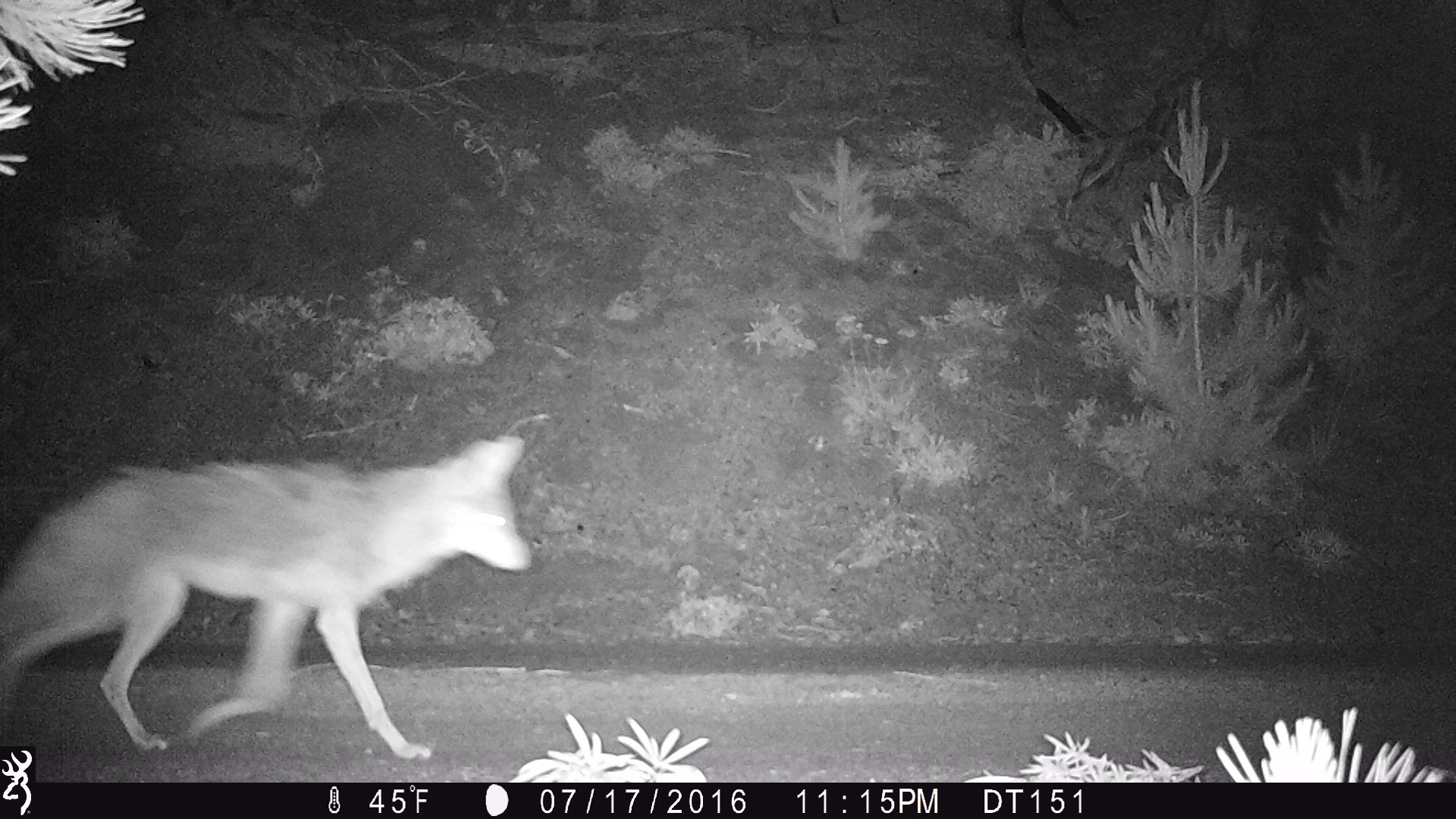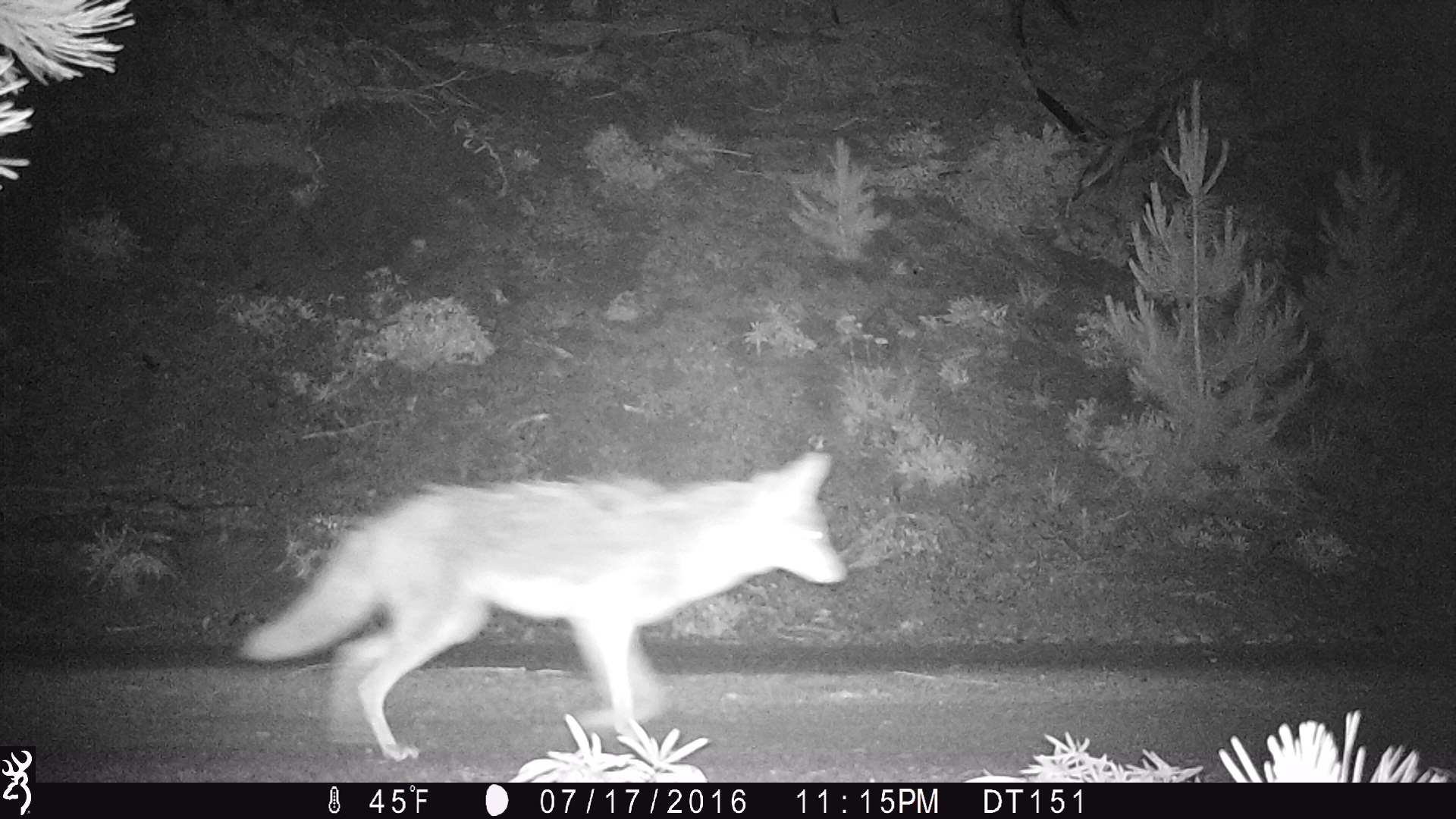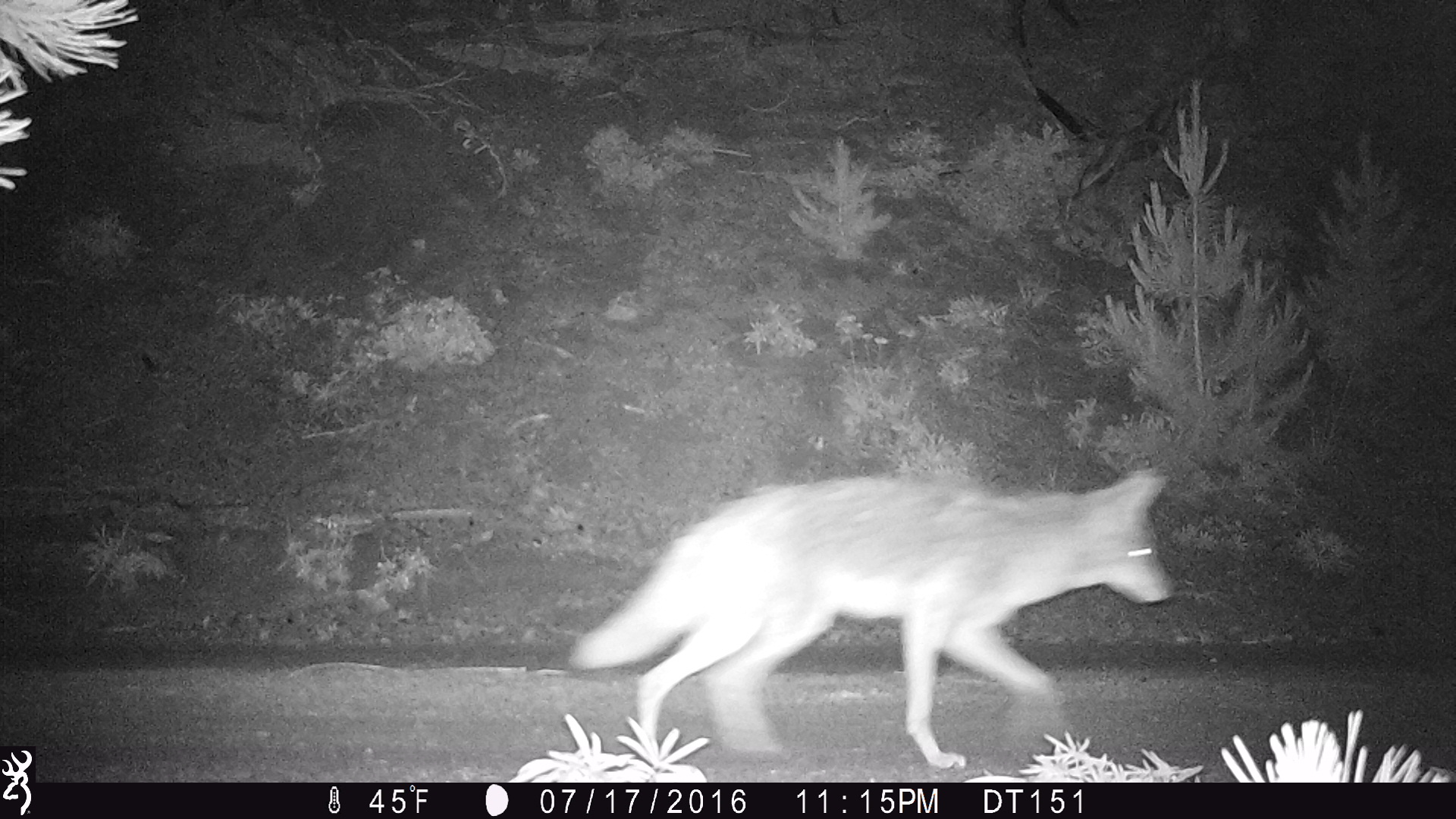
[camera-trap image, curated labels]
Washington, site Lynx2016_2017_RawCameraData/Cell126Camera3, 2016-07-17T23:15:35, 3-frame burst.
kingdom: Animalia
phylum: Chordata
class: Mammalia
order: Carnivora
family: Canidae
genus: Canis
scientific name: Canis latrans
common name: coyote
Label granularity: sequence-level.